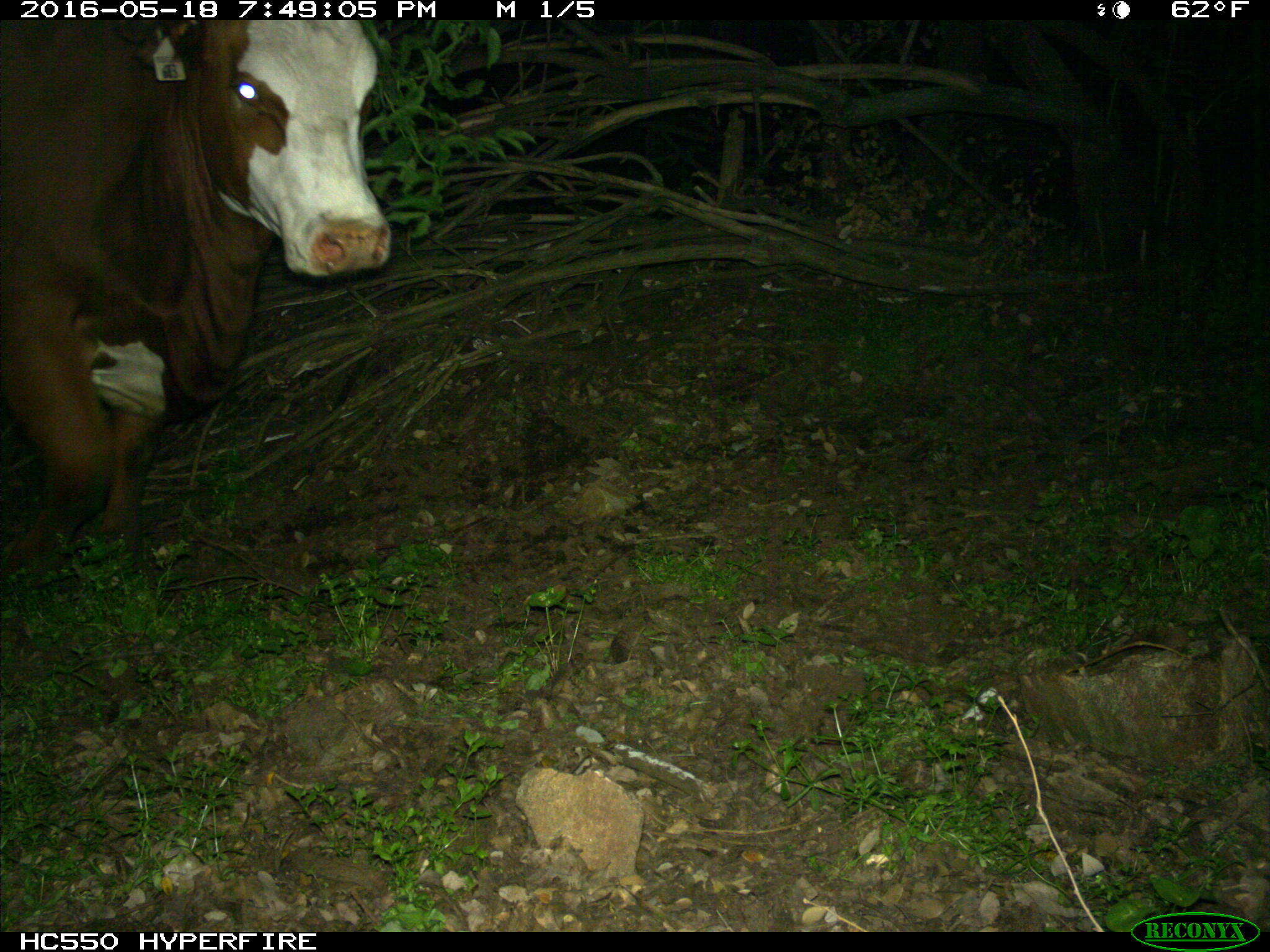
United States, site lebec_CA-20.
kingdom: Animalia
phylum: Chordata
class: Mammalia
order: Artiodactyla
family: Bovidae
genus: Bos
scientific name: Bos taurus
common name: domestic cow